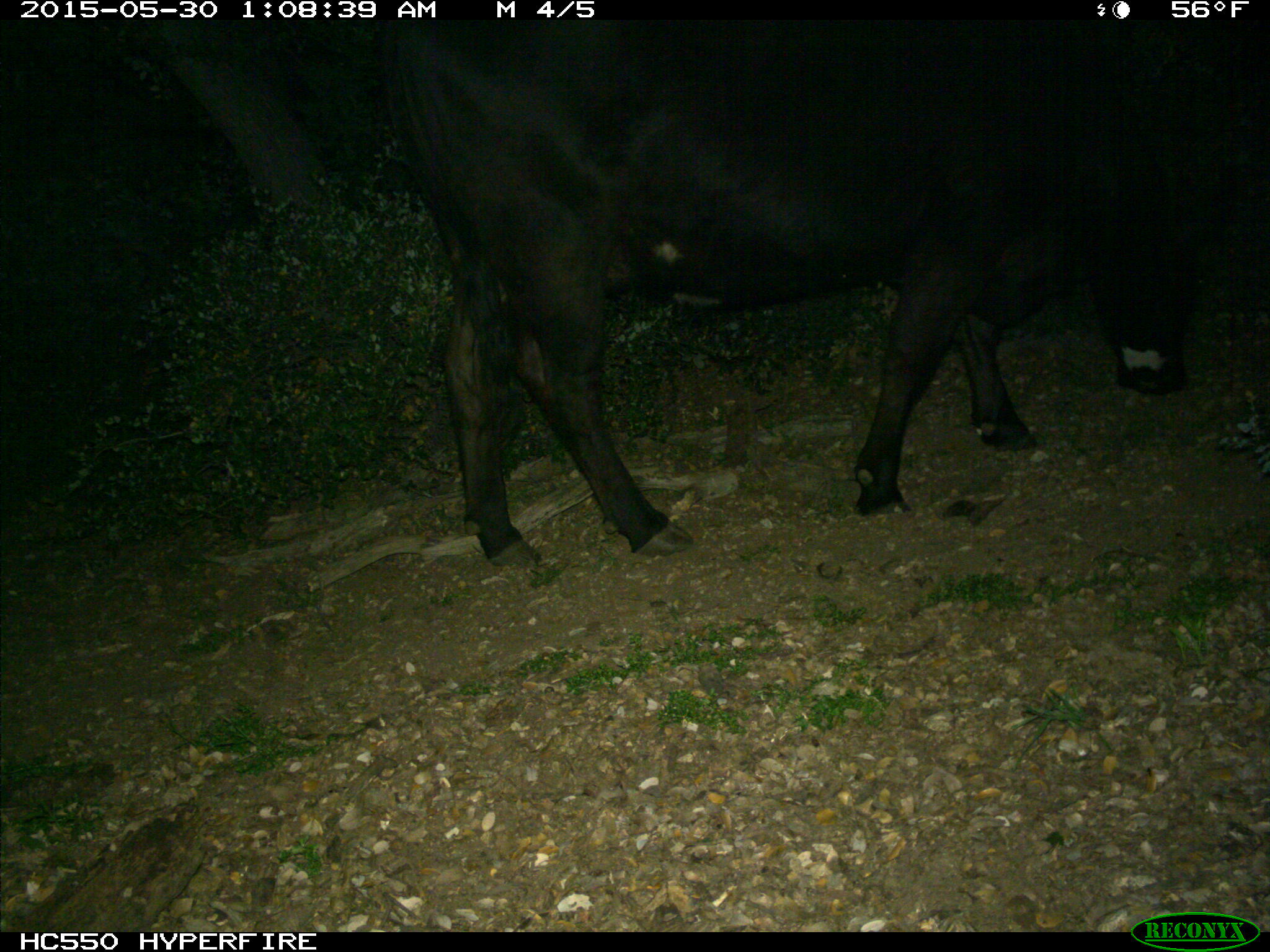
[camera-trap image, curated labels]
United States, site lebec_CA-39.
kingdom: Animalia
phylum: Chordata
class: Mammalia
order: Artiodactyla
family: Bovidae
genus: Bos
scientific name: Bos taurus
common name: domestic cow